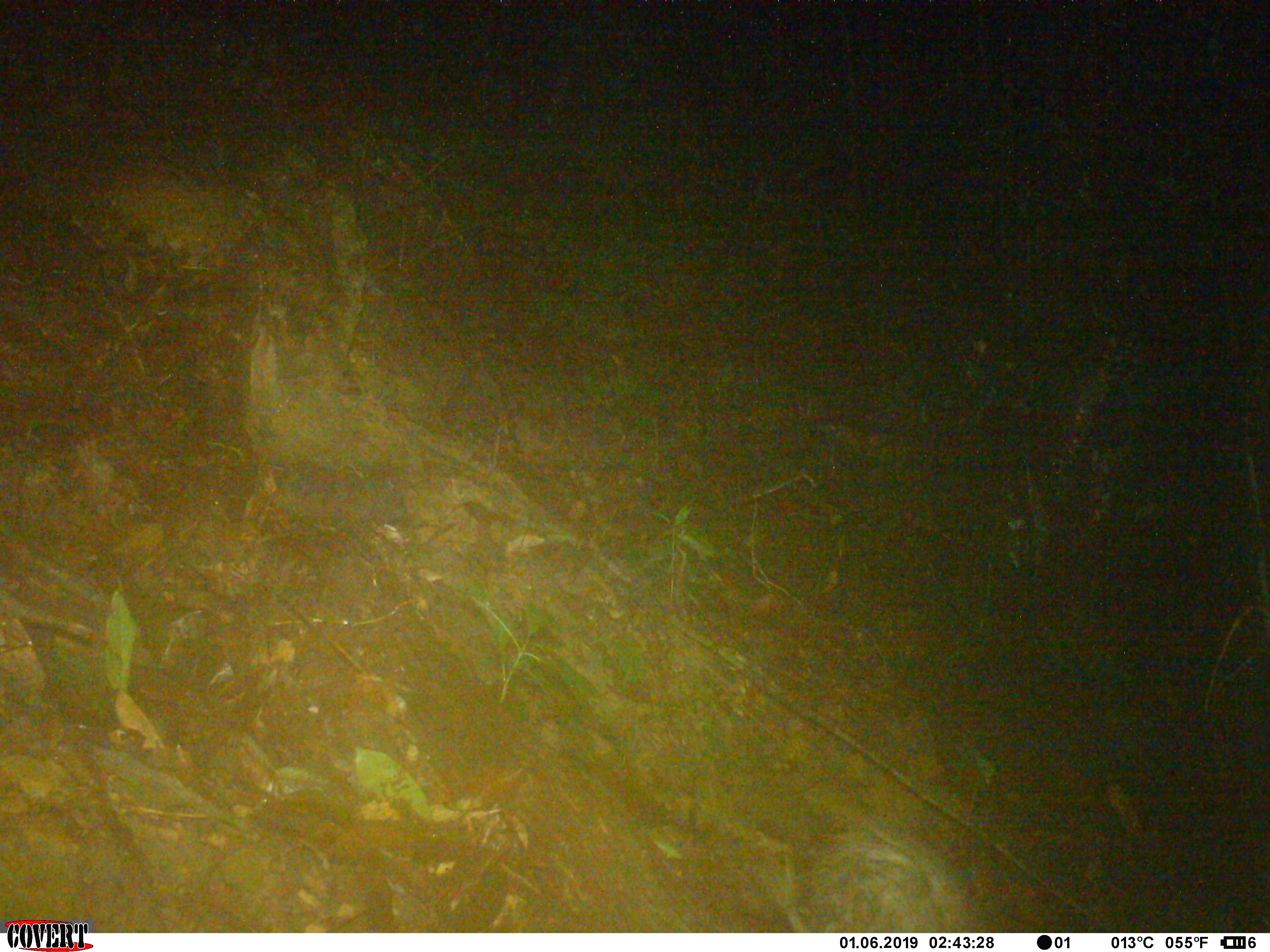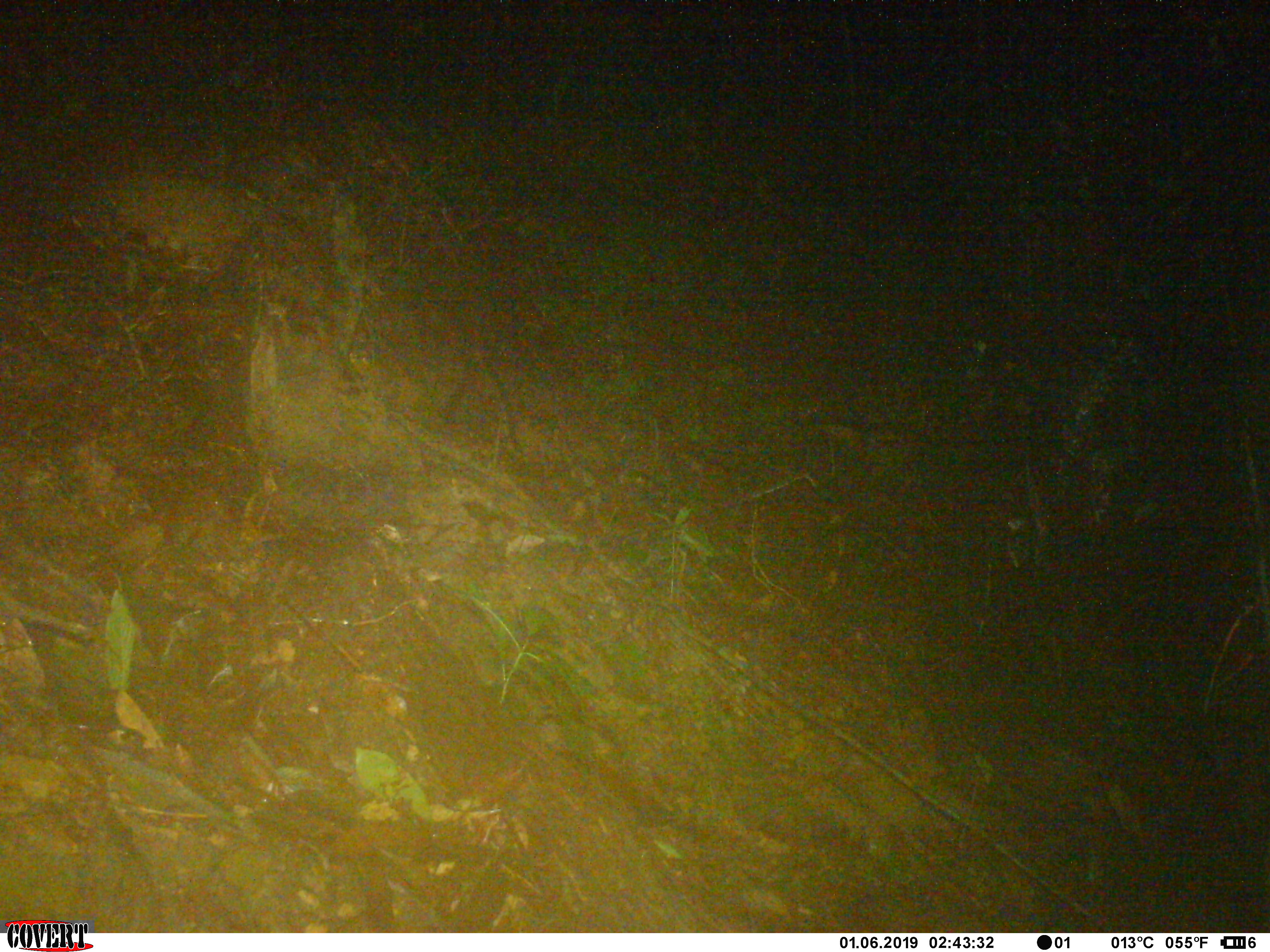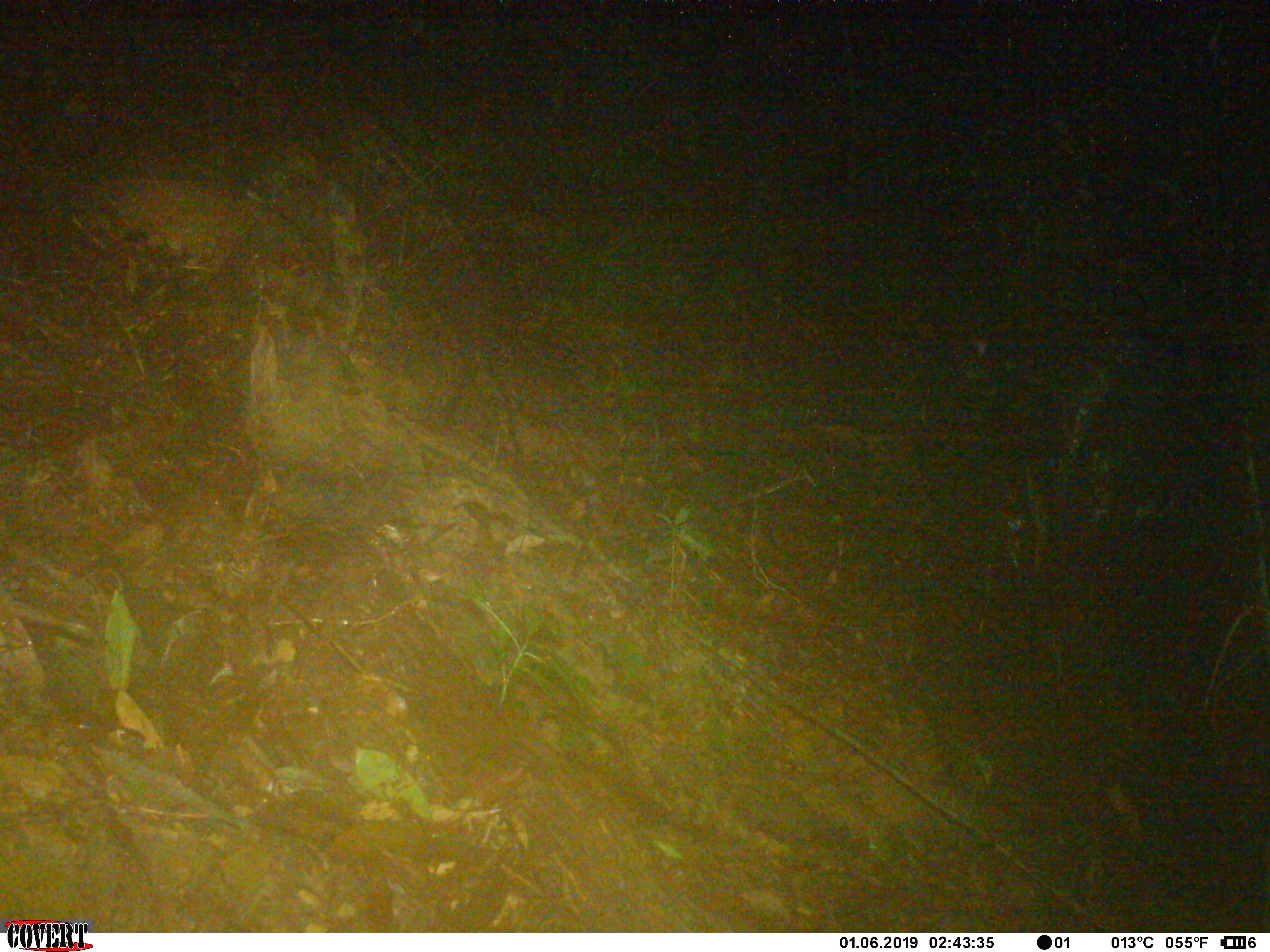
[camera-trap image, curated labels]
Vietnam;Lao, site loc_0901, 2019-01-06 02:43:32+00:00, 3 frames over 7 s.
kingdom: Animalia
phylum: Chordata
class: Mammalia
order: Rodentia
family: Hystricidae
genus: Atherurus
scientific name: Atherurus macrourus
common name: asiatic brush-tailed porcupine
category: asiatic brush tailed porcupine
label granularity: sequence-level